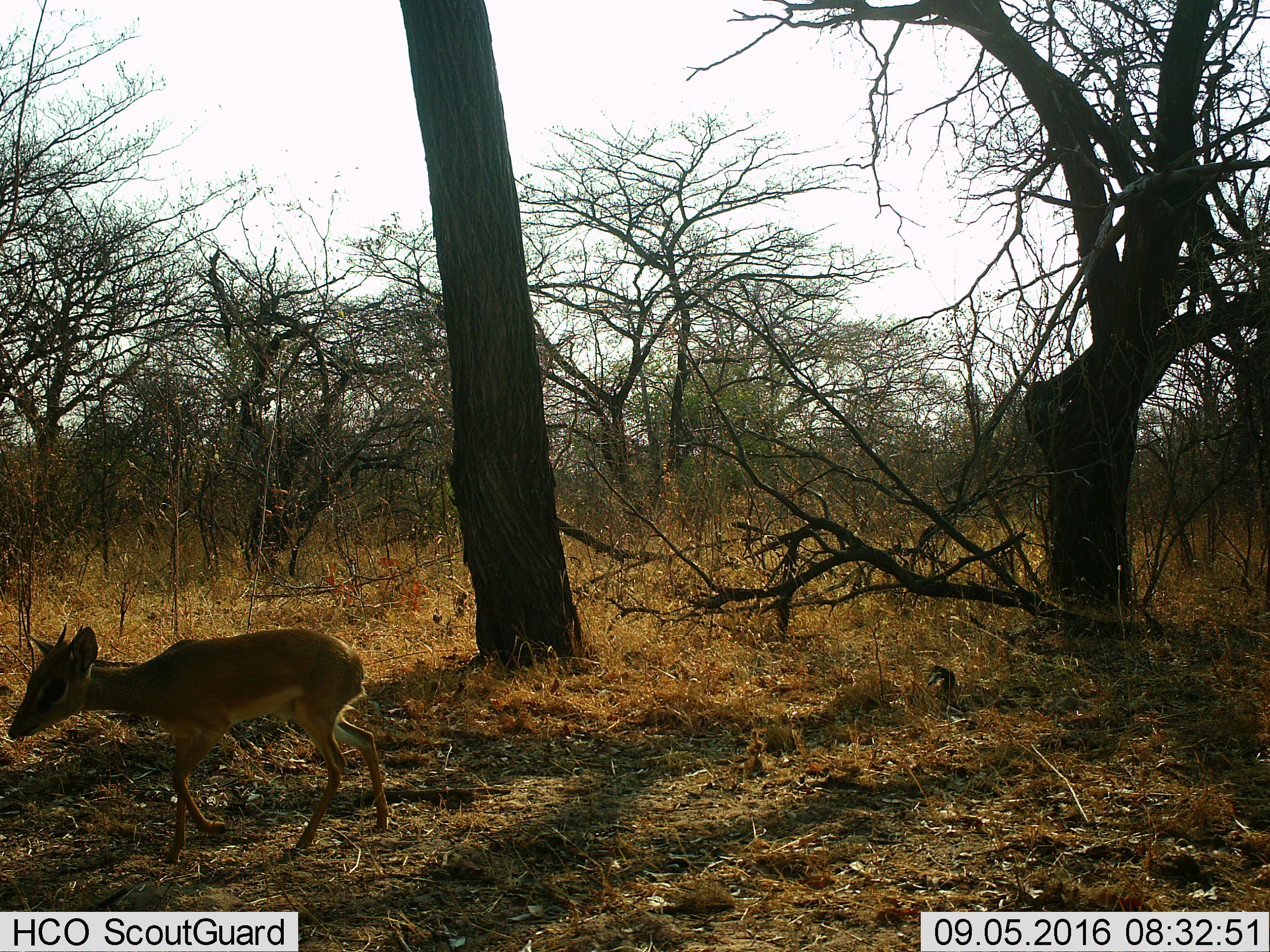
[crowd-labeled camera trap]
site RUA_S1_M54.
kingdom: Animalia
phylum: Chordata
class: Mammalia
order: Artiodactyla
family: Bovidae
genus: Madoqua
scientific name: Madoqua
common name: dik-dik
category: dikdik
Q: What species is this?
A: Dikdik (dik-dik) (Madoqua).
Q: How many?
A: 1.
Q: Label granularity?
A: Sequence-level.